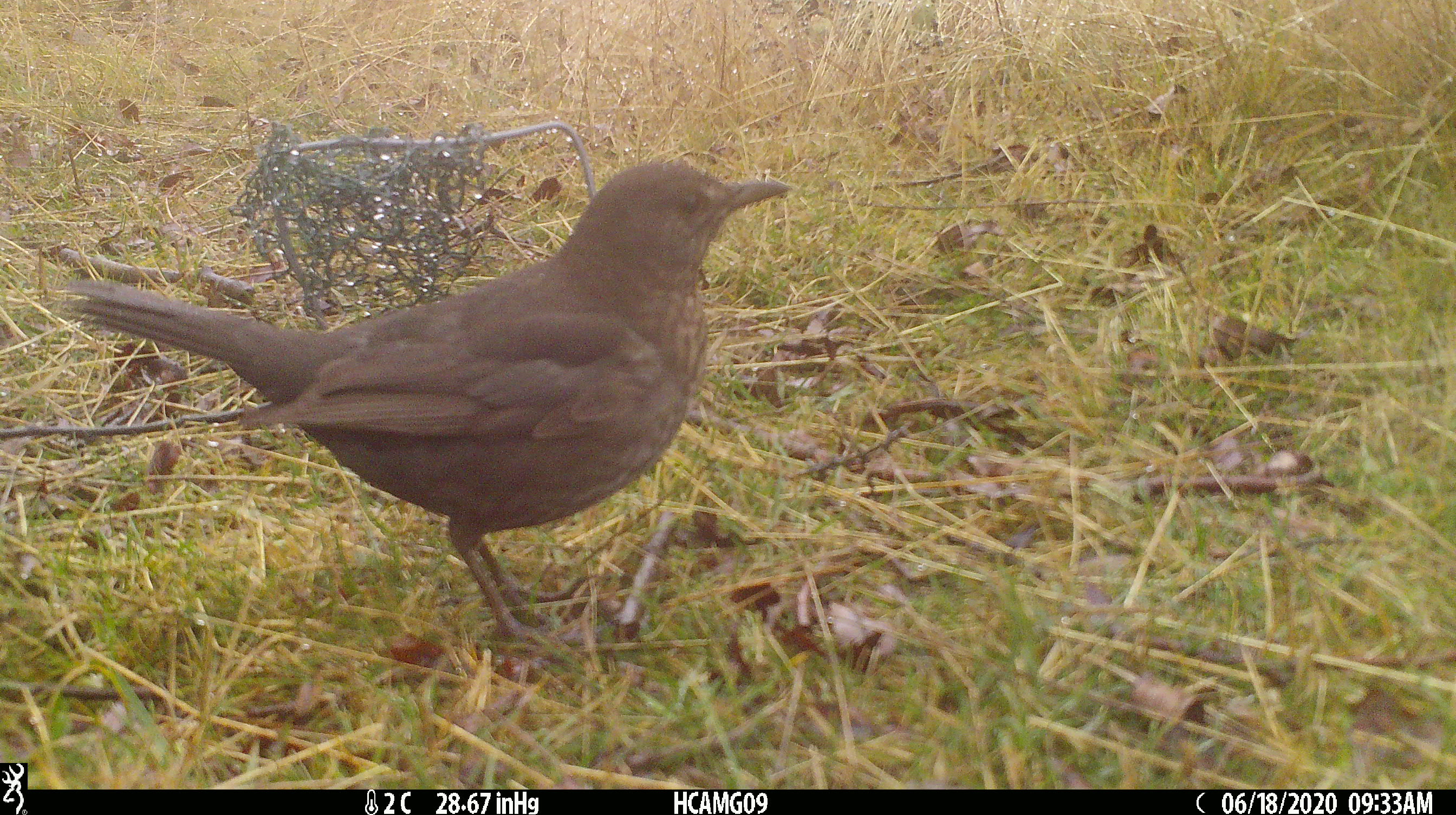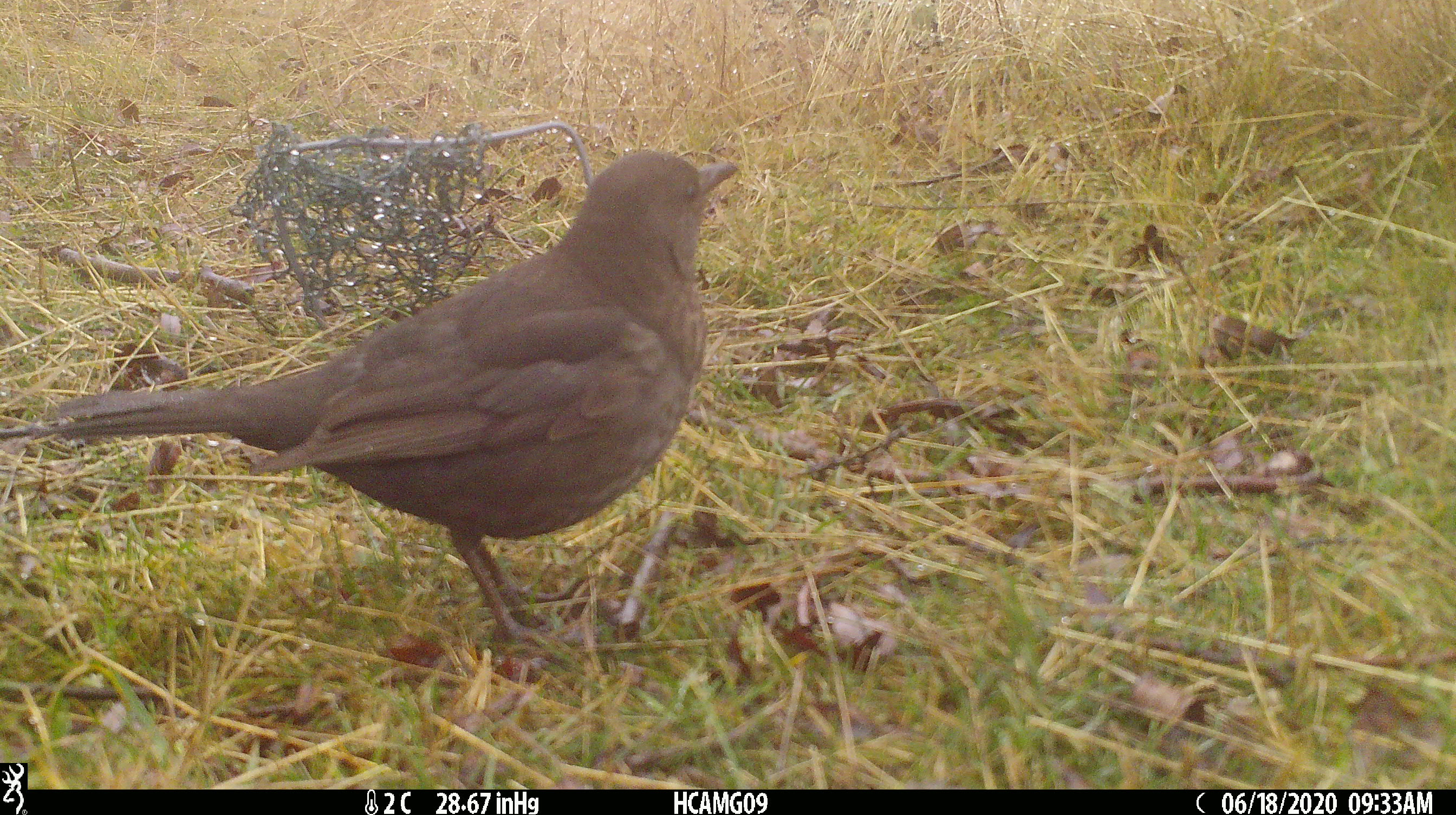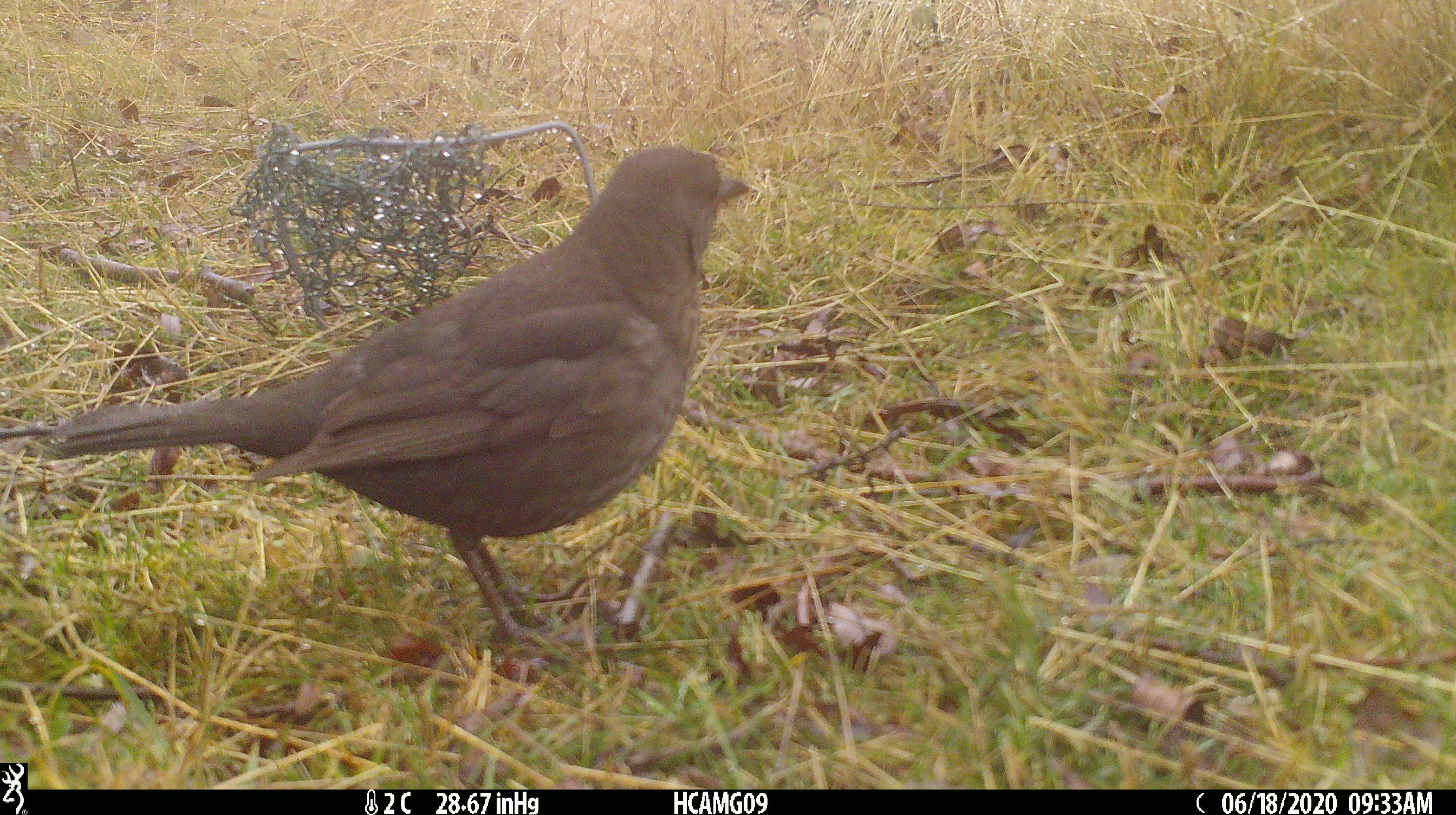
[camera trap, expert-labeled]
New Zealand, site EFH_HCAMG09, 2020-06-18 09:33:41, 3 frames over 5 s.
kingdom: Animalia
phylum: Chordata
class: Aves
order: Passeriformes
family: Turdidae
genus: Turdus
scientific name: Turdus philomelos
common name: song thrush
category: thrush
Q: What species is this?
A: Thrush (song thrush) (Turdus philomelos).